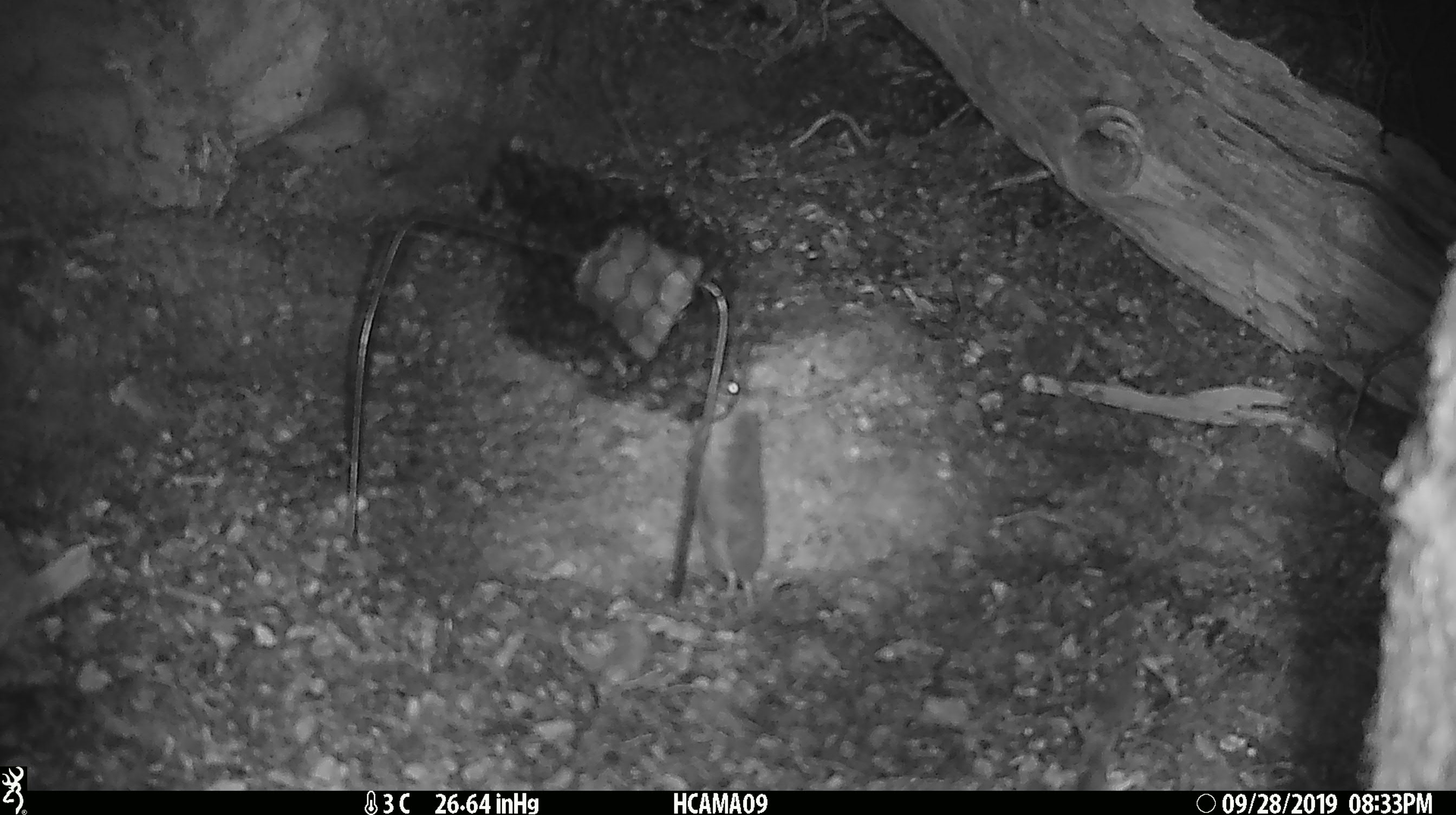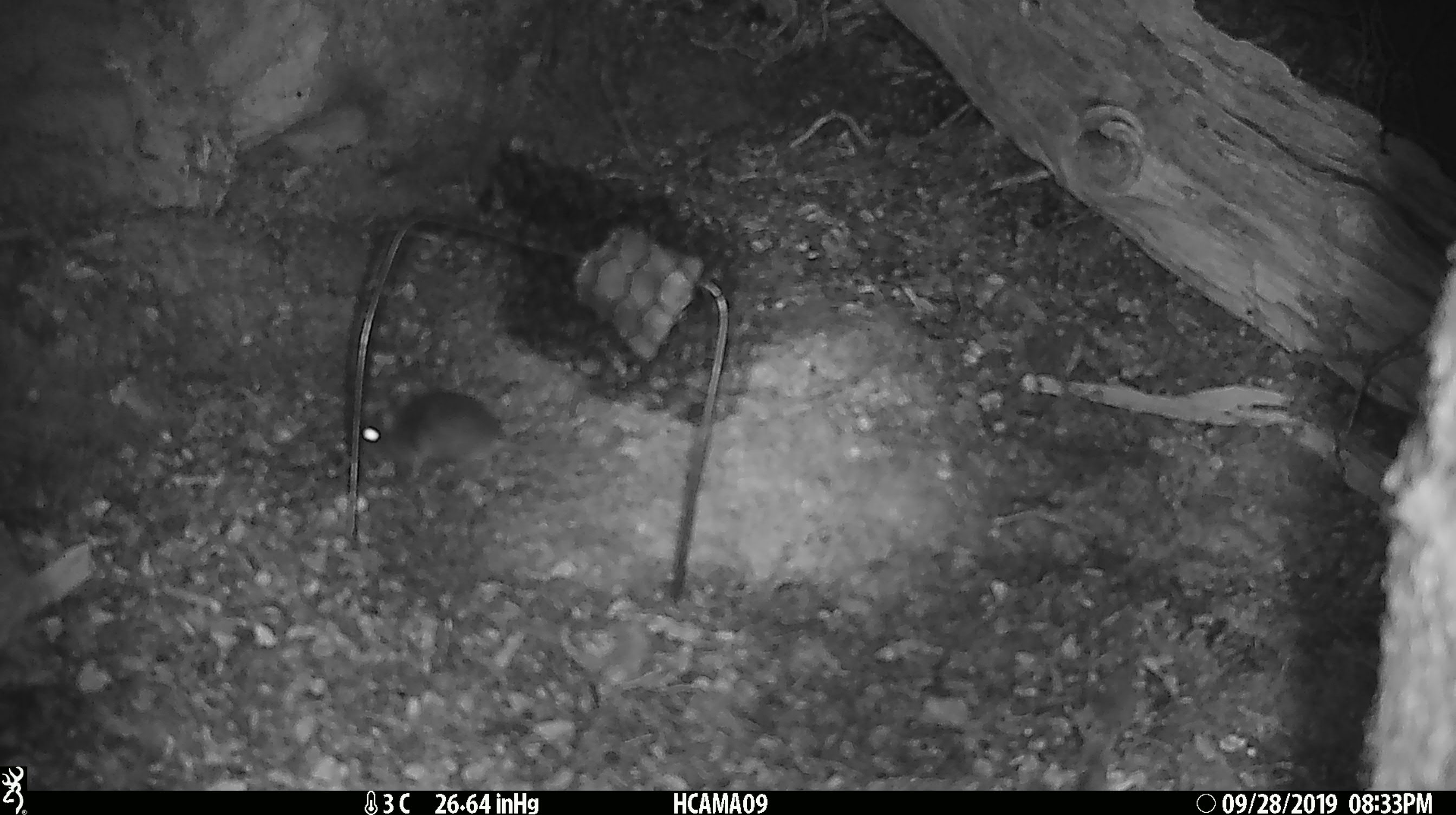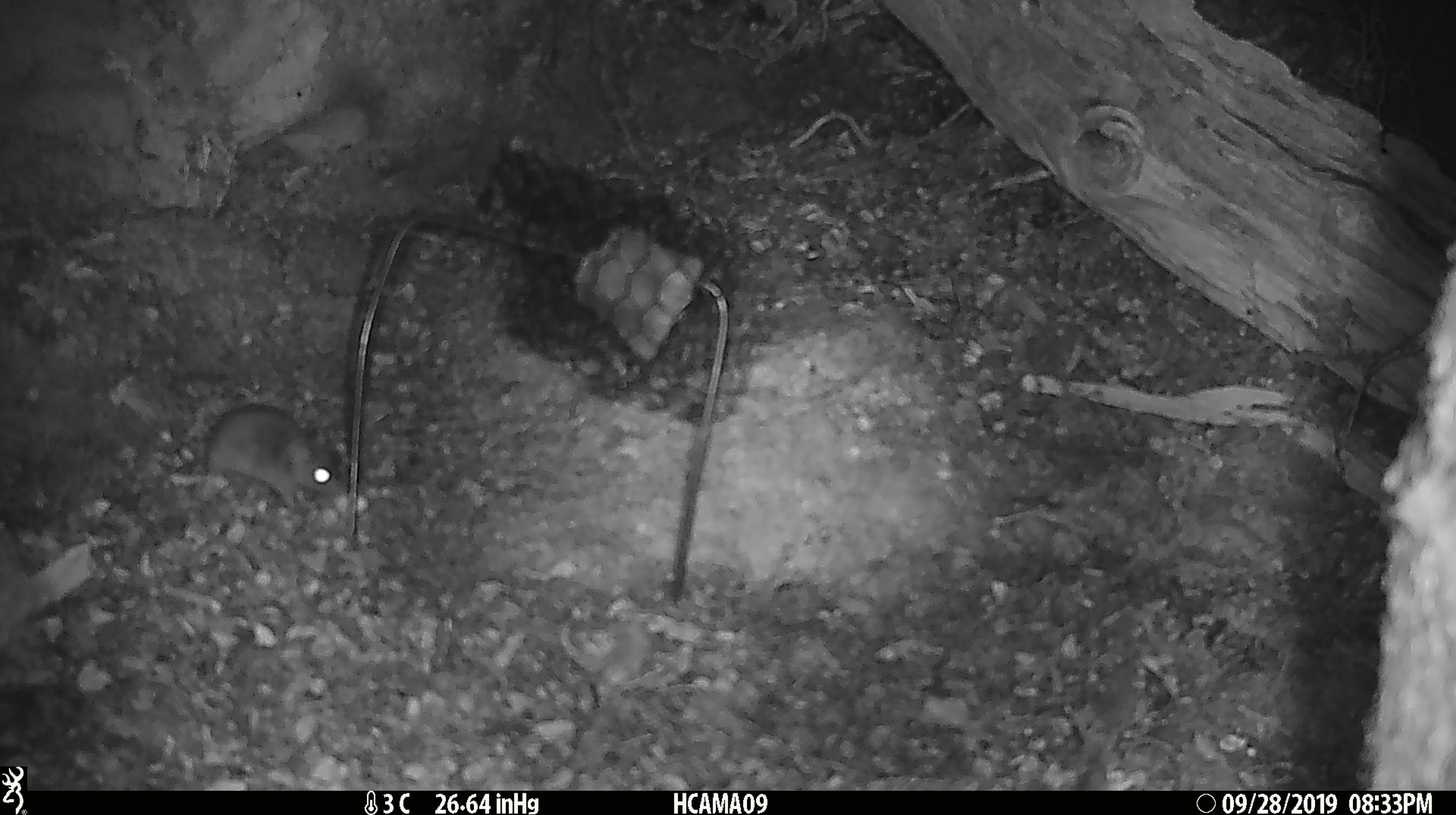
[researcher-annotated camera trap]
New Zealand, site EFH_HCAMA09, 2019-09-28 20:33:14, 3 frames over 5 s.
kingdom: Animalia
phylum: Chordata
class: Mammalia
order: Rodentia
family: Muridae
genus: Mus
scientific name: Mus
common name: mouse